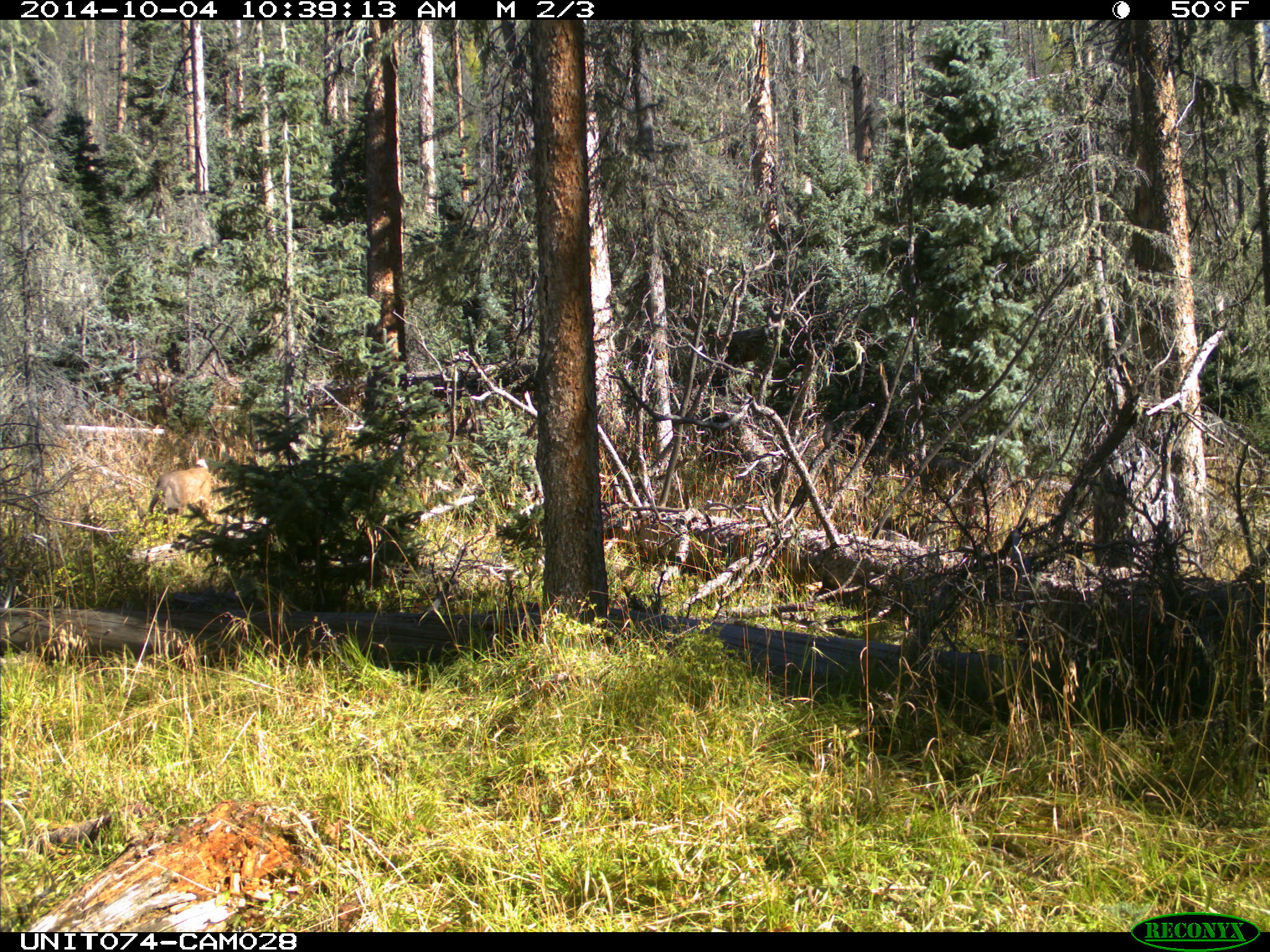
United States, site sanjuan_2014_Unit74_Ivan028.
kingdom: Animalia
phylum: Chordata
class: Mammalia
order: Artiodactyla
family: Cervidae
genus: Odocoileus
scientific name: Odocoileus hemionus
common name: mule deer